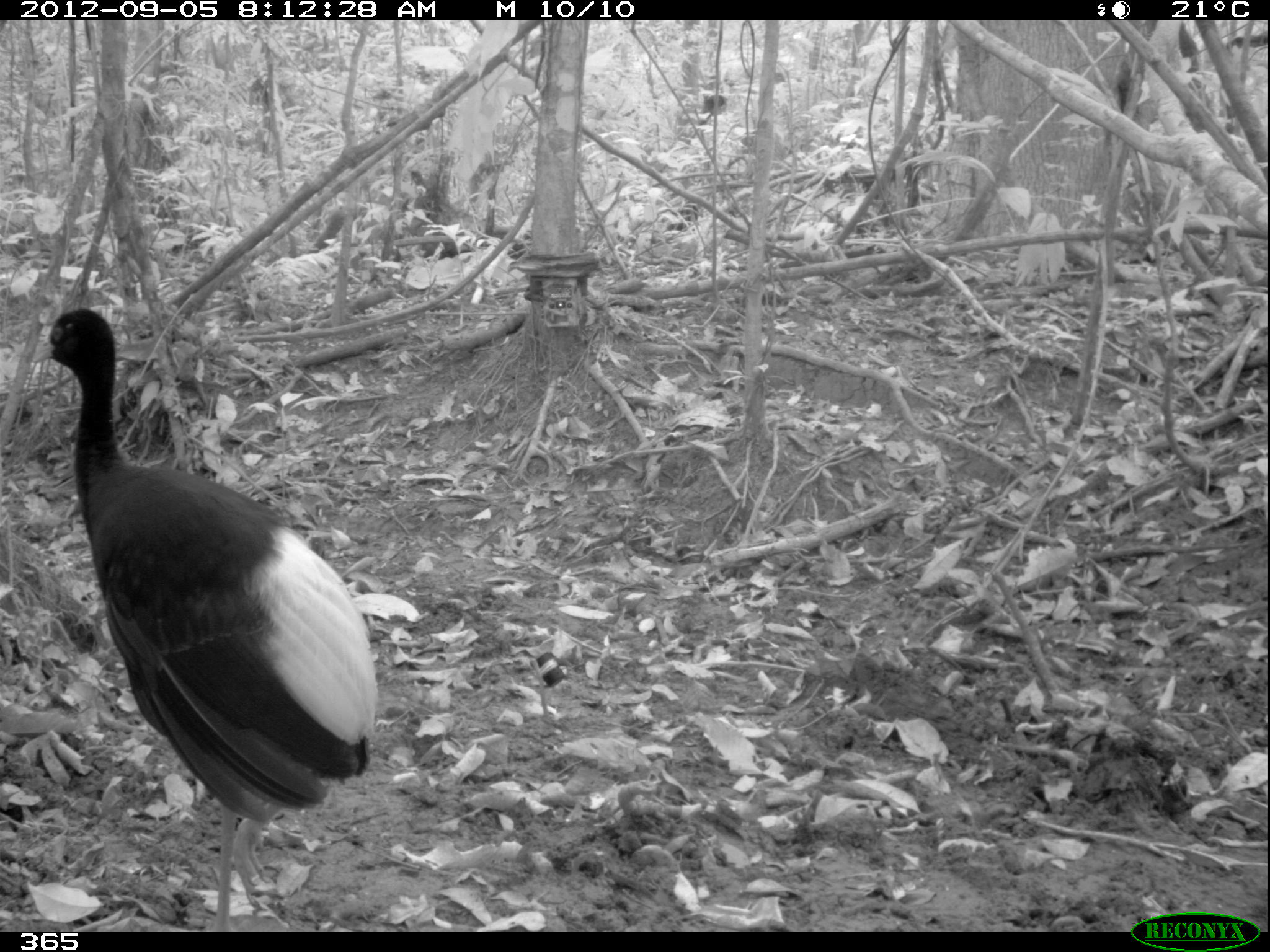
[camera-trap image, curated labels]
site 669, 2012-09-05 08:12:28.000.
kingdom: Animalia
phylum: Chordata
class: Aves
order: Gruiformes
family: Psophiidae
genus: Psophia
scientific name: Psophia leucoptera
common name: pale-winged trumpeter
Psophia leucoptera (pale-winged trumpeter).